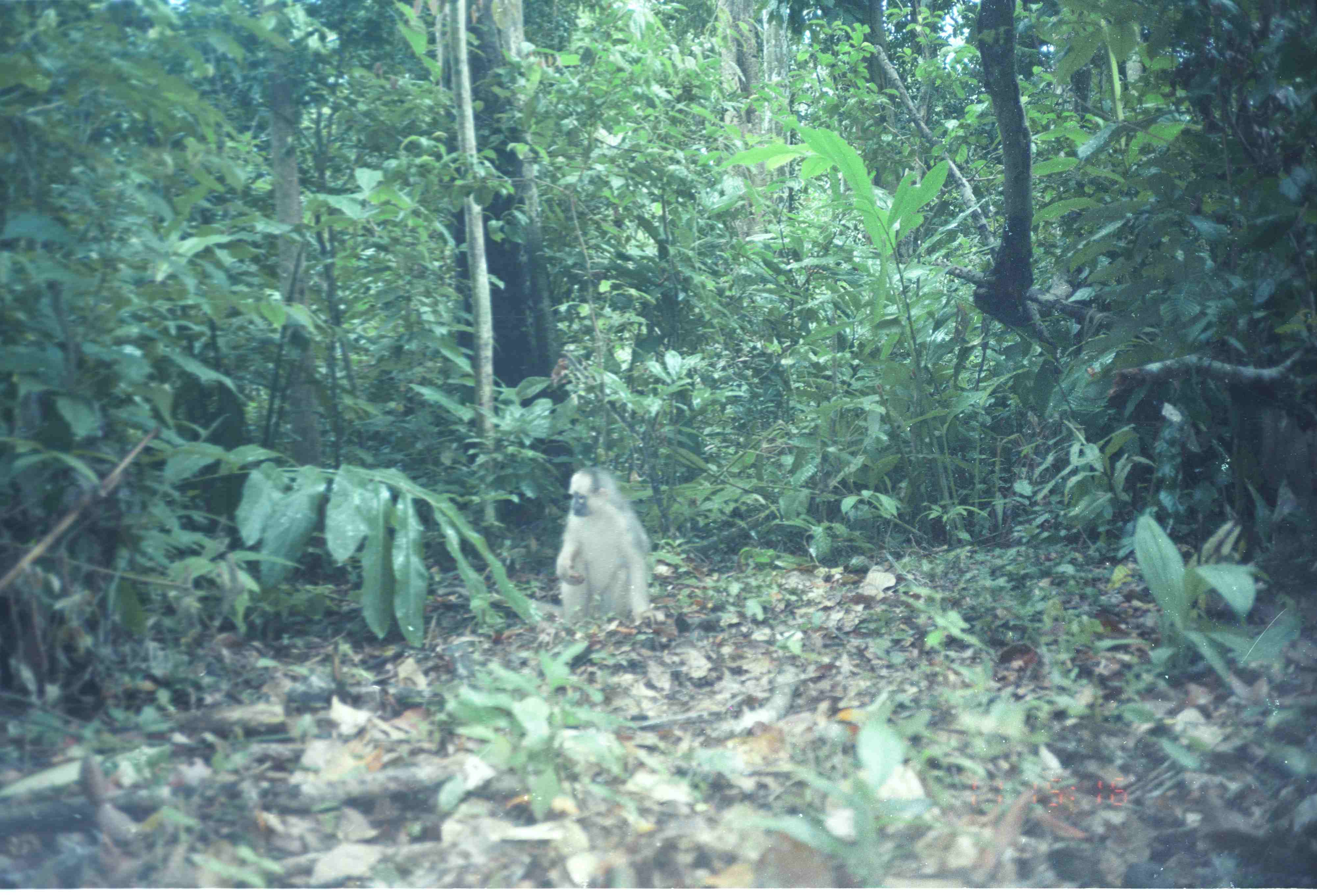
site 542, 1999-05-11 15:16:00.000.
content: unidentified animal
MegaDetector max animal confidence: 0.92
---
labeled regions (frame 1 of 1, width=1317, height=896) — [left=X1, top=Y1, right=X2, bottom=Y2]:
unknown: [left=554, top=466, right=650, bottom=629]